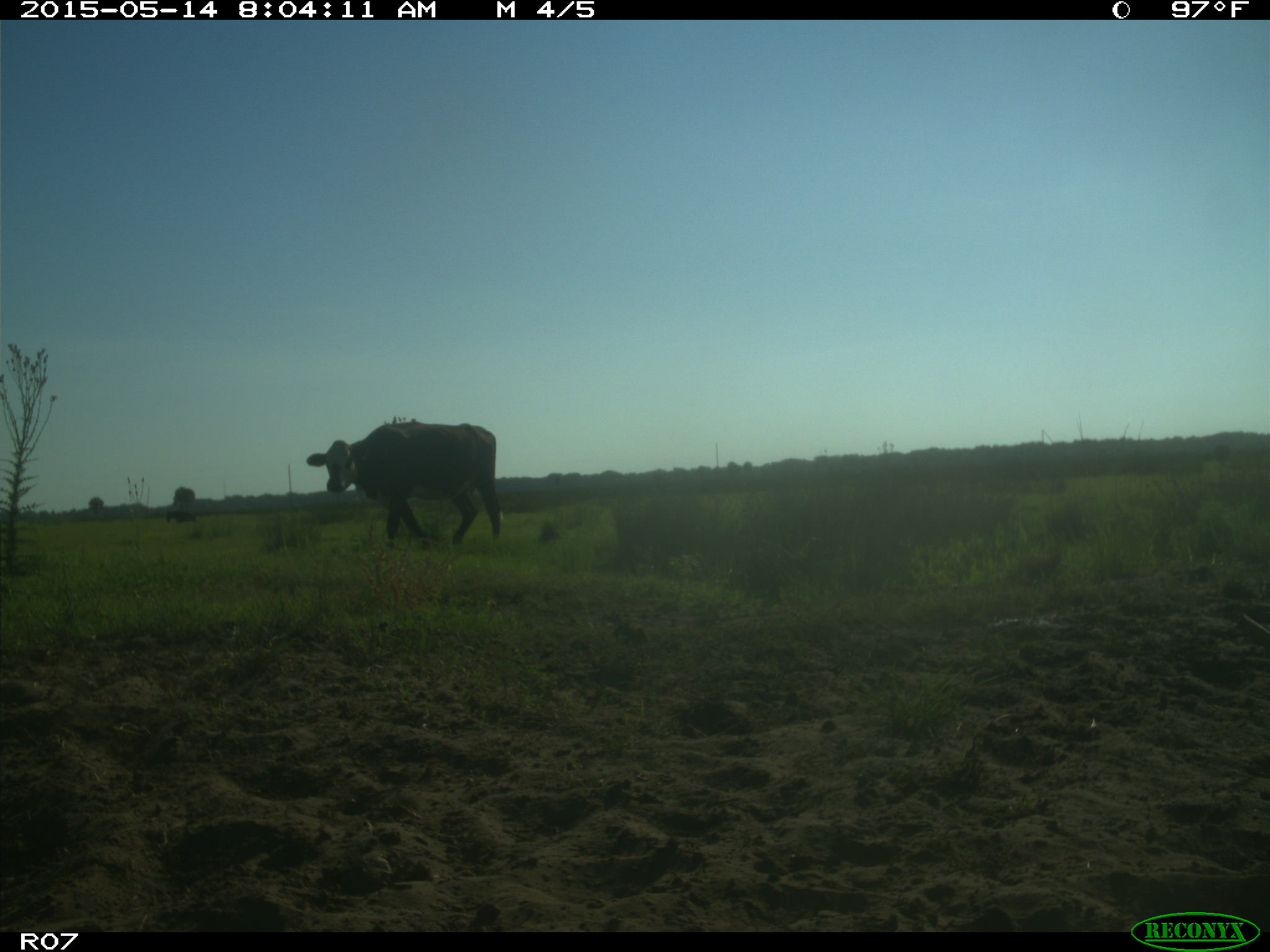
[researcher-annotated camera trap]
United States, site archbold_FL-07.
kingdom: Animalia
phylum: Chordata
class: Mammalia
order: Artiodactyla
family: Bovidae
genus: Bos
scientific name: Bos taurus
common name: domestic cow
Bos taurus (domestic cow).